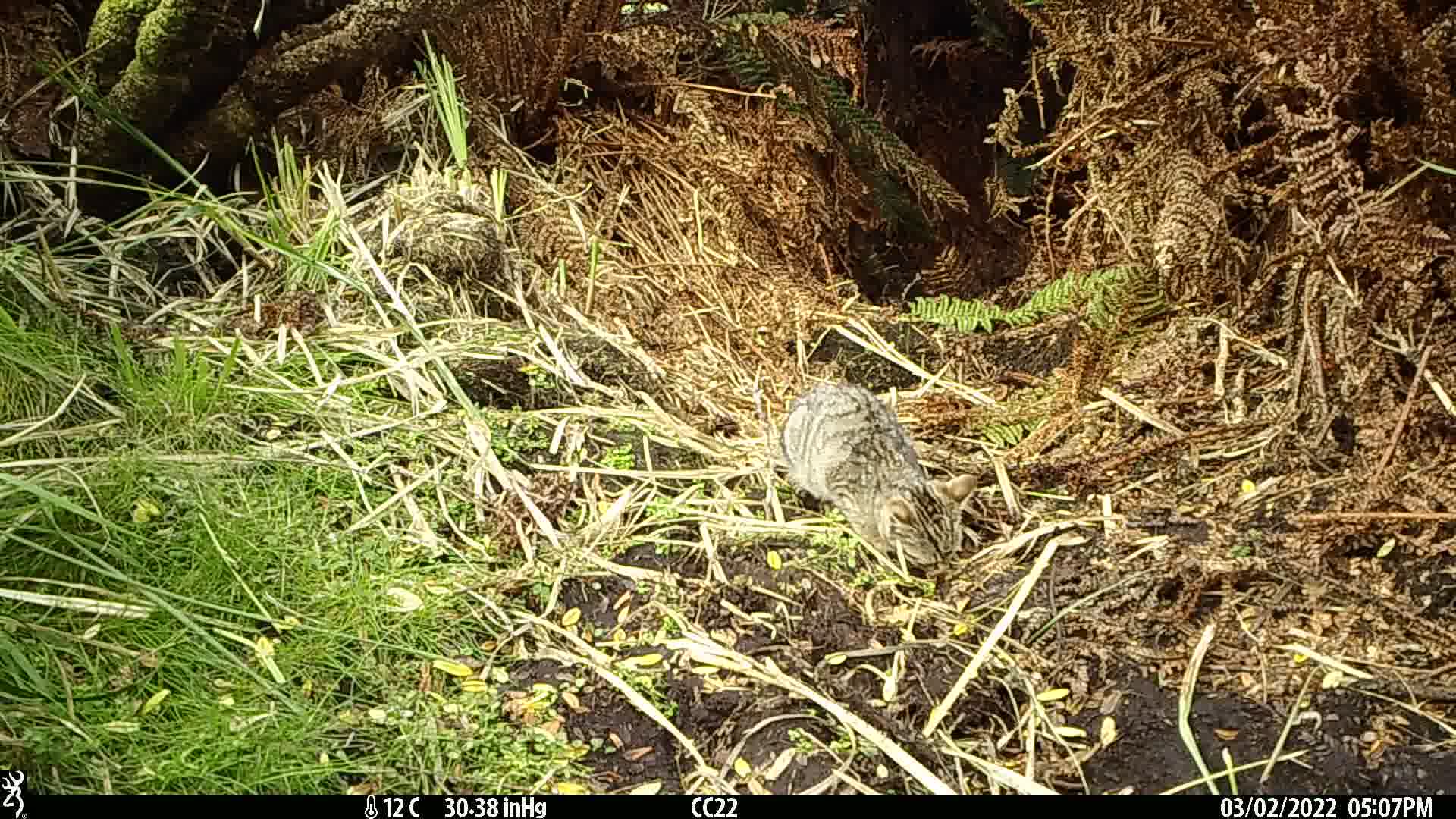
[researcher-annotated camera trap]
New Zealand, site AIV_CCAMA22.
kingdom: Animalia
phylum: Chordata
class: Mammalia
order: Carnivora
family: Felidae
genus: Felis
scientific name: Felis catus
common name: domestic cat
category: cat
Cat (domestic cat) (Felis catus).